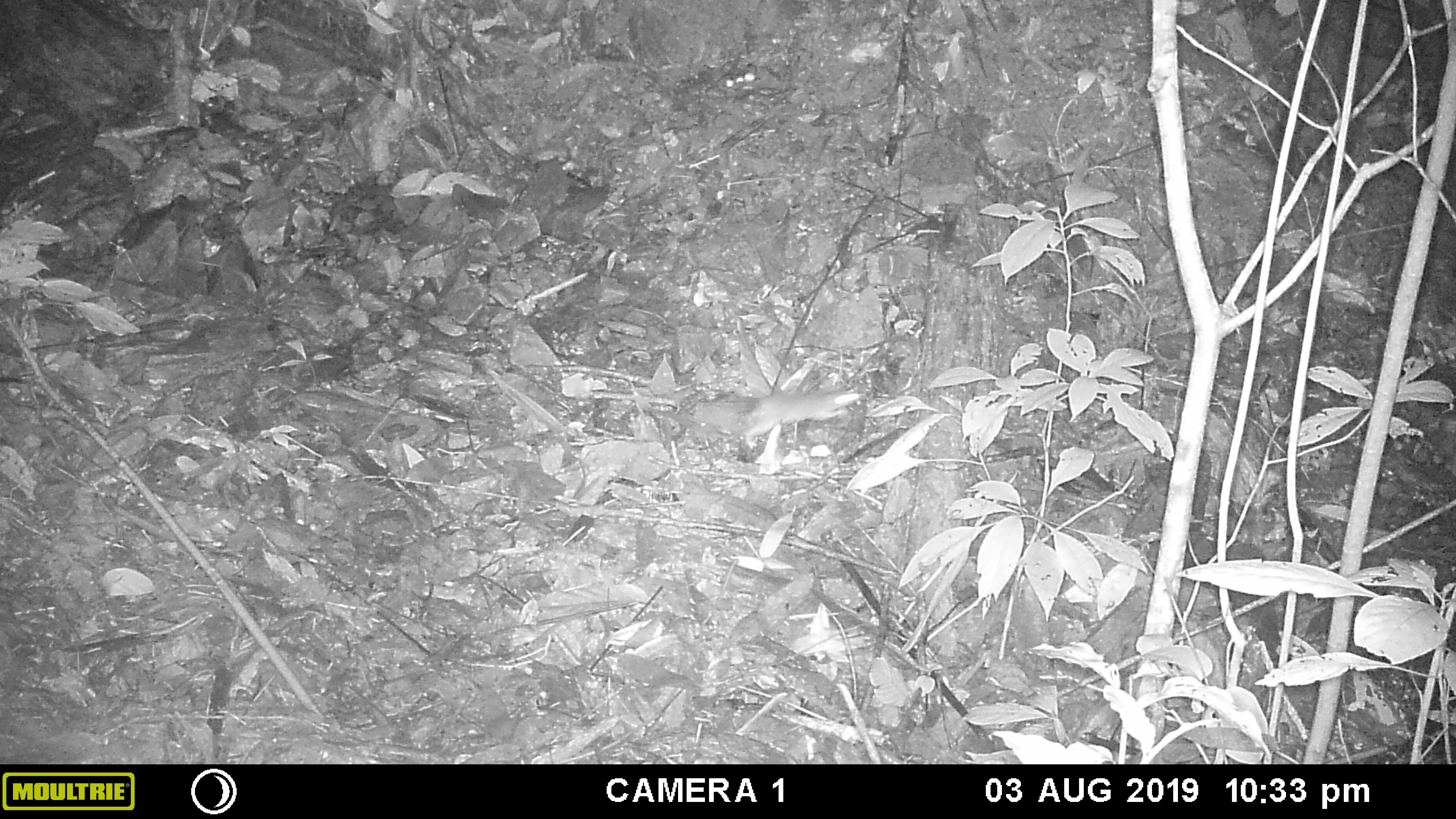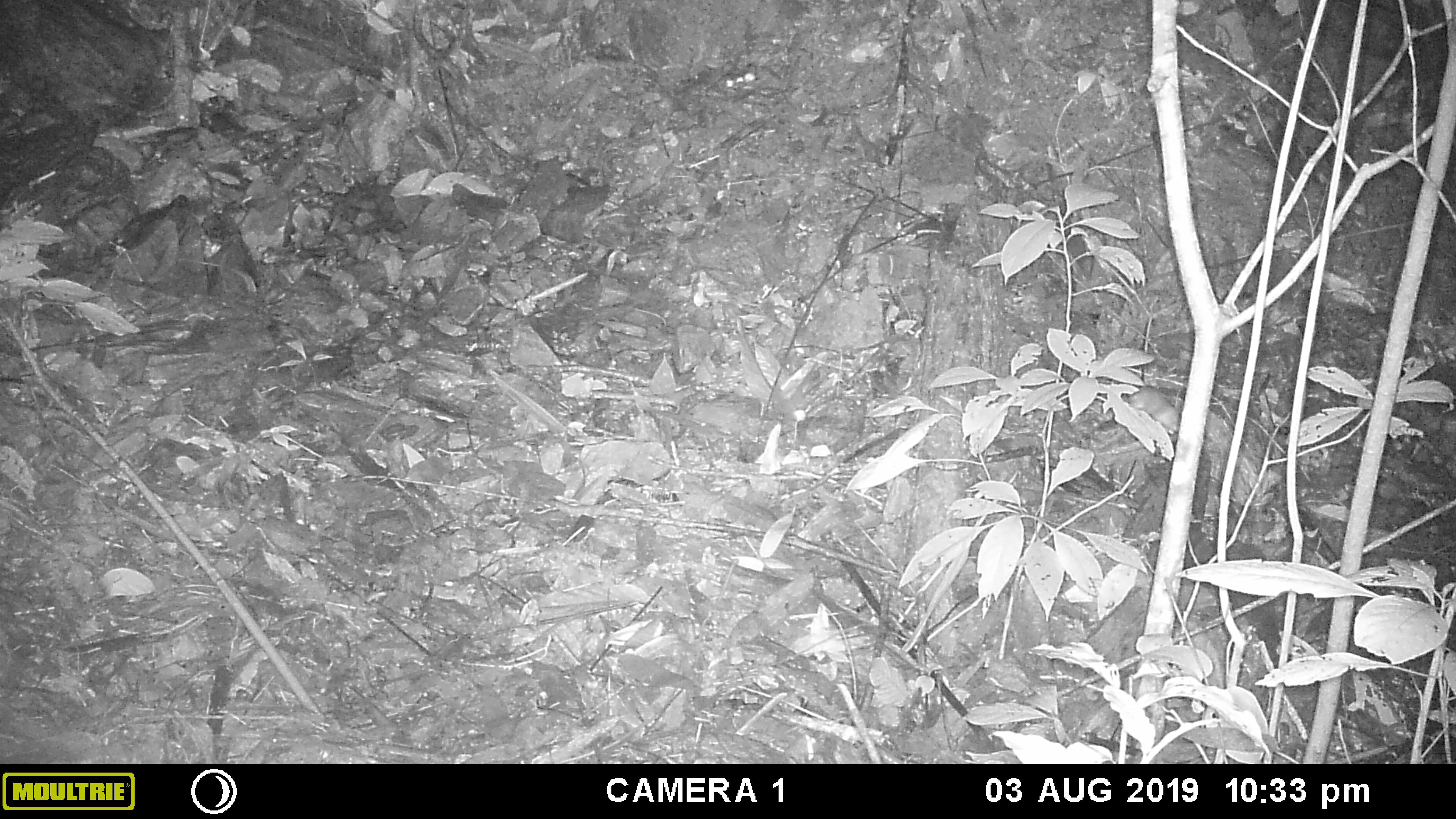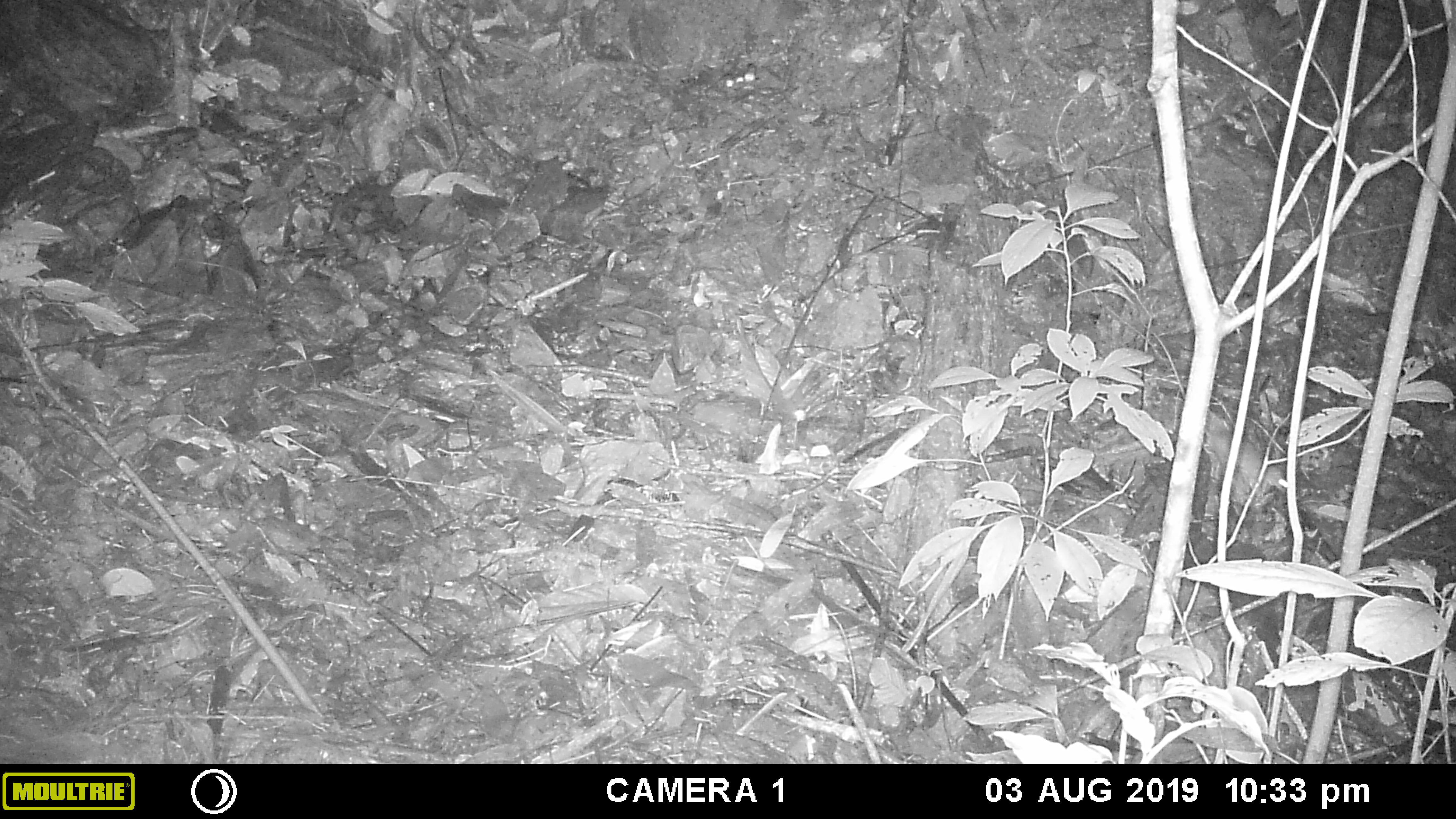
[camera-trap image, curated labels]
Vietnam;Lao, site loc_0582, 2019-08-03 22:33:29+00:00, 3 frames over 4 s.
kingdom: Animalia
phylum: Chordata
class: Mammalia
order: Rodentia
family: Muridae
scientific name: Muridae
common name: old-world mice and rats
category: unidentified murid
Unidentified murid (old-world mice and rats) (Muridae). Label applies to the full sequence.